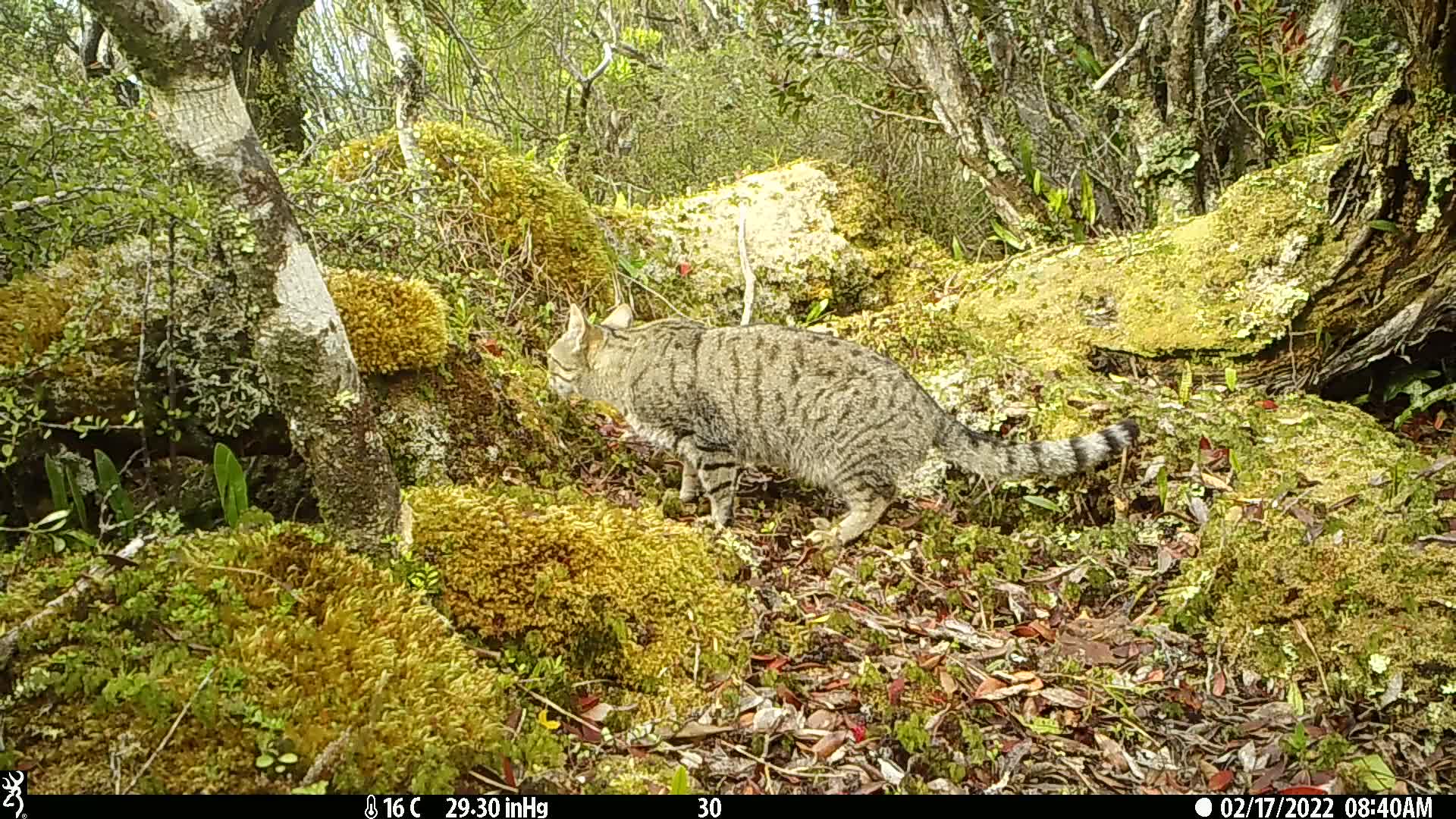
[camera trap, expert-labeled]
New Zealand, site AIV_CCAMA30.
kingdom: Animalia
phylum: Chordata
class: Mammalia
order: Carnivora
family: Felidae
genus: Felis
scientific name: Felis catus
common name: domestic cat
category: cat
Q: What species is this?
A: Cat (domestic cat) (Felis catus).